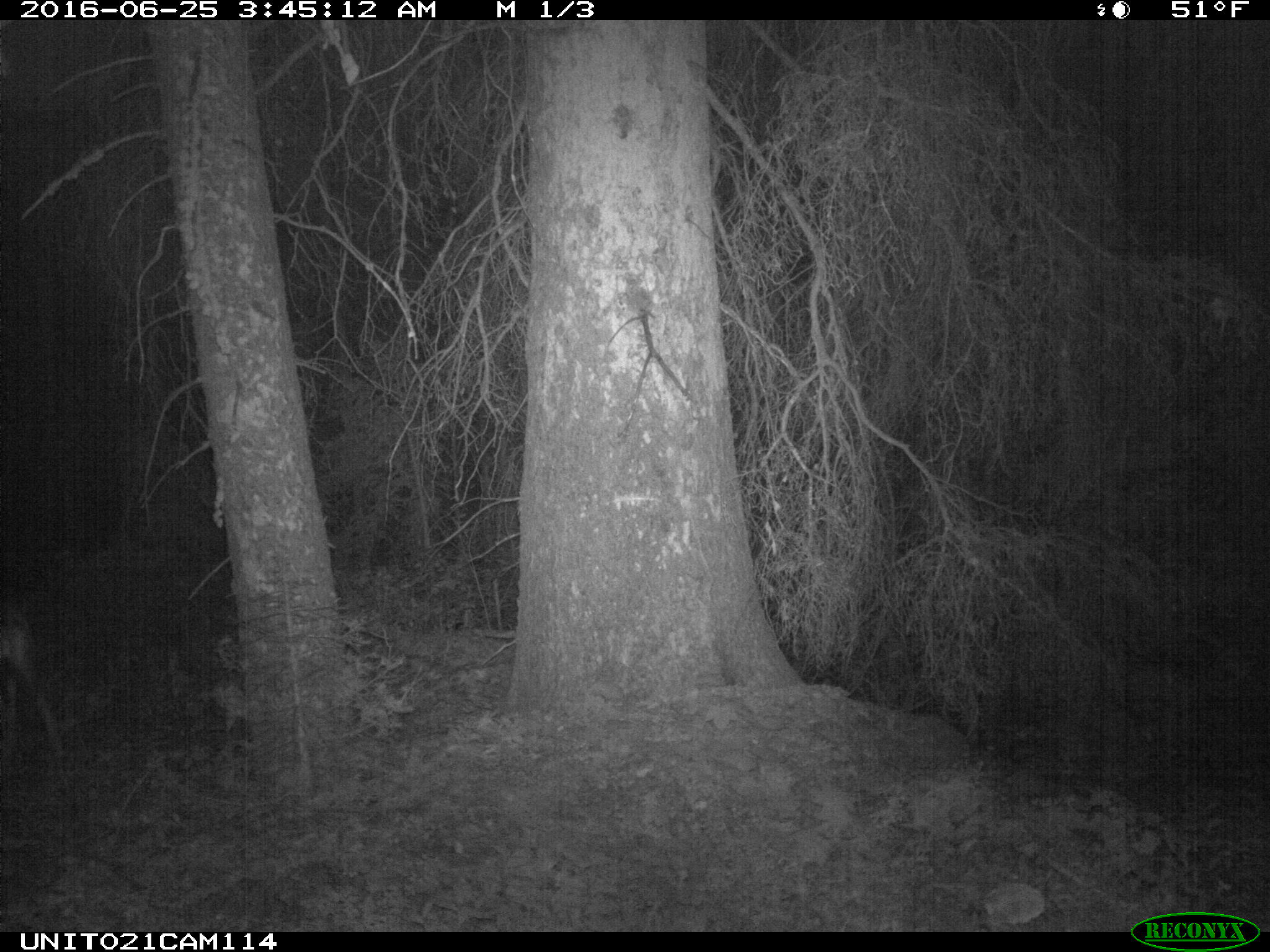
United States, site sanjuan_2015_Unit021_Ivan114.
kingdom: Animalia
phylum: Chordata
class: Mammalia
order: Artiodactyla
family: Cervidae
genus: Odocoileus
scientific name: Odocoileus hemionus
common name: mule deer